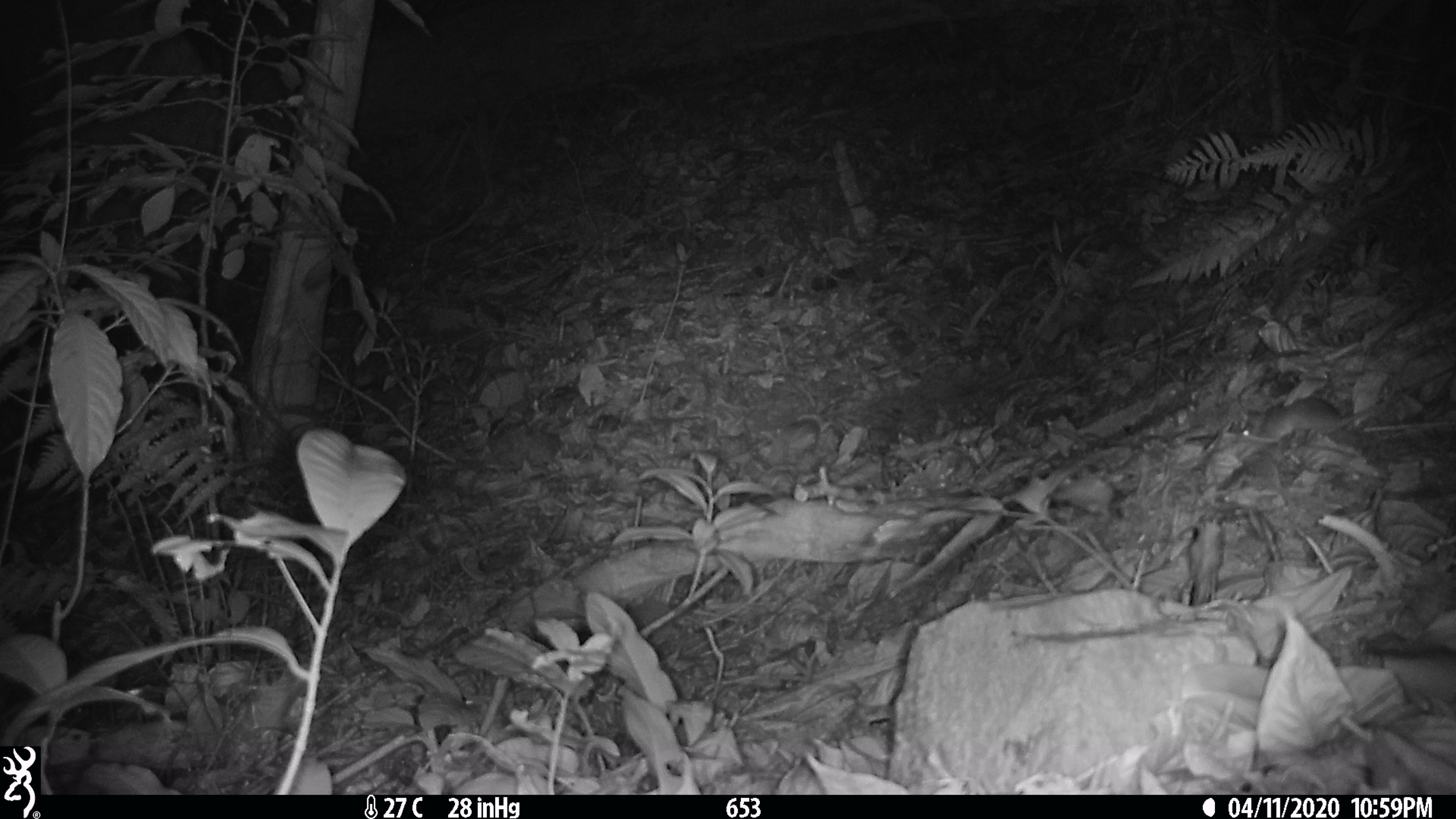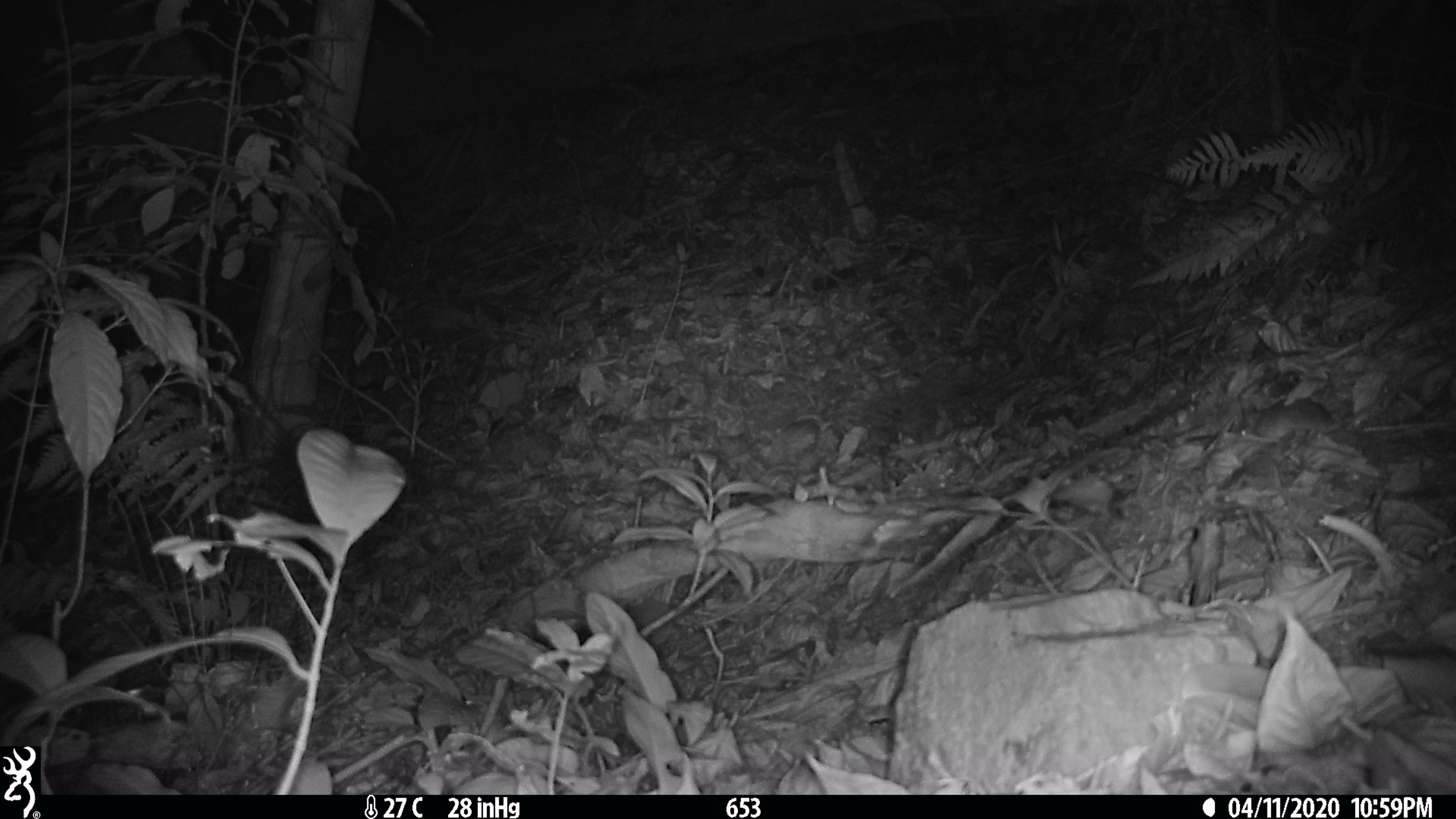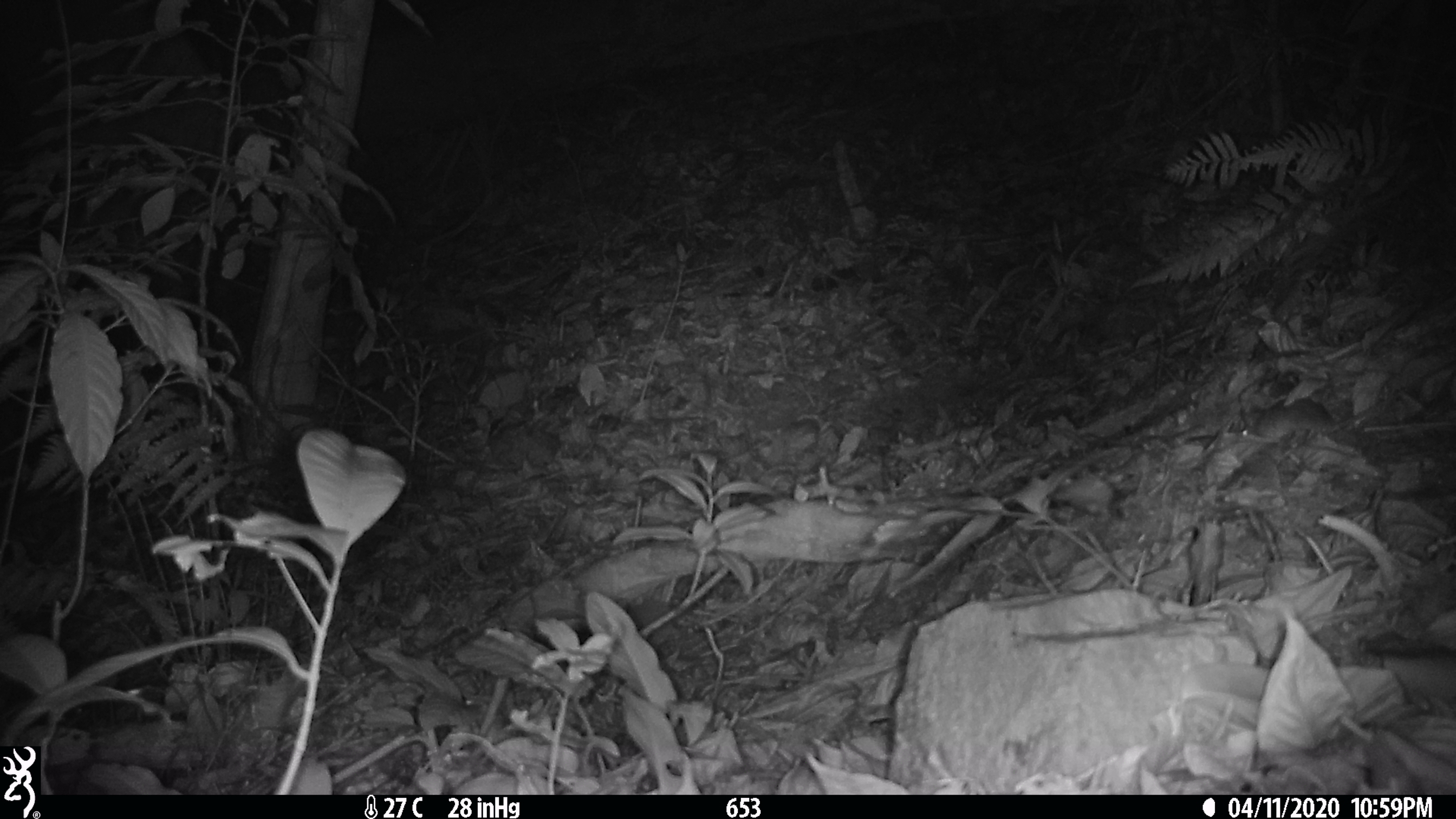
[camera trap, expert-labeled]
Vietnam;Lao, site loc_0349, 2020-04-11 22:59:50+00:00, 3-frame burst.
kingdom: Animalia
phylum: Chordata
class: Mammalia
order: Rodentia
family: Muridae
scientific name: Muridae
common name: old-world mice and rats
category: unidentified murid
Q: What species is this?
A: Unidentified murid (old-world mice and rats) (Muridae).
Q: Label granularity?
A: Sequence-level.